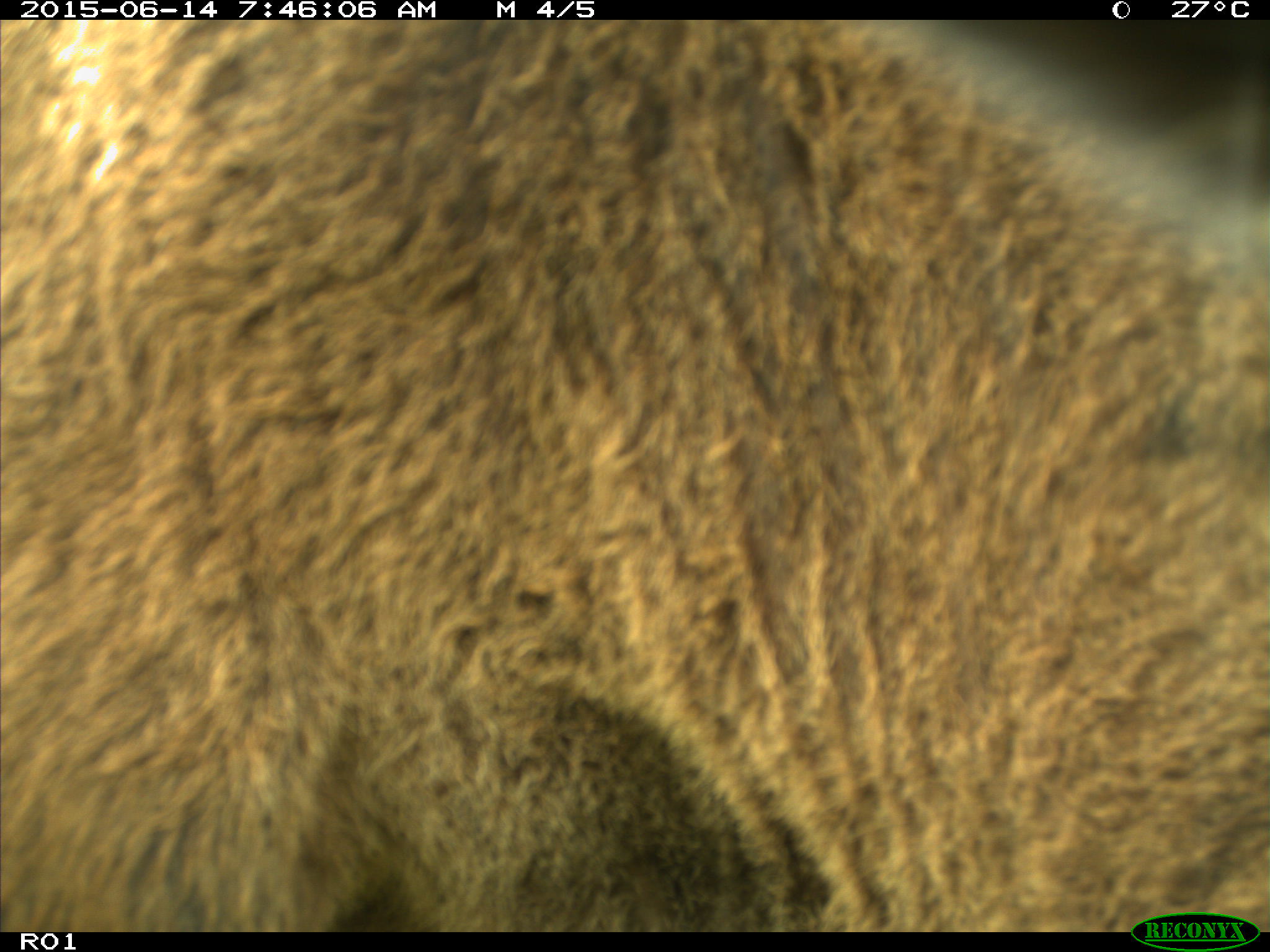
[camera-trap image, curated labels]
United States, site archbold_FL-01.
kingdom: Animalia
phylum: Chordata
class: Mammalia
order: Artiodactyla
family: Bovidae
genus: Bos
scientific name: Bos taurus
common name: domestic cow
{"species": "Bos taurus (domestic cow)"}